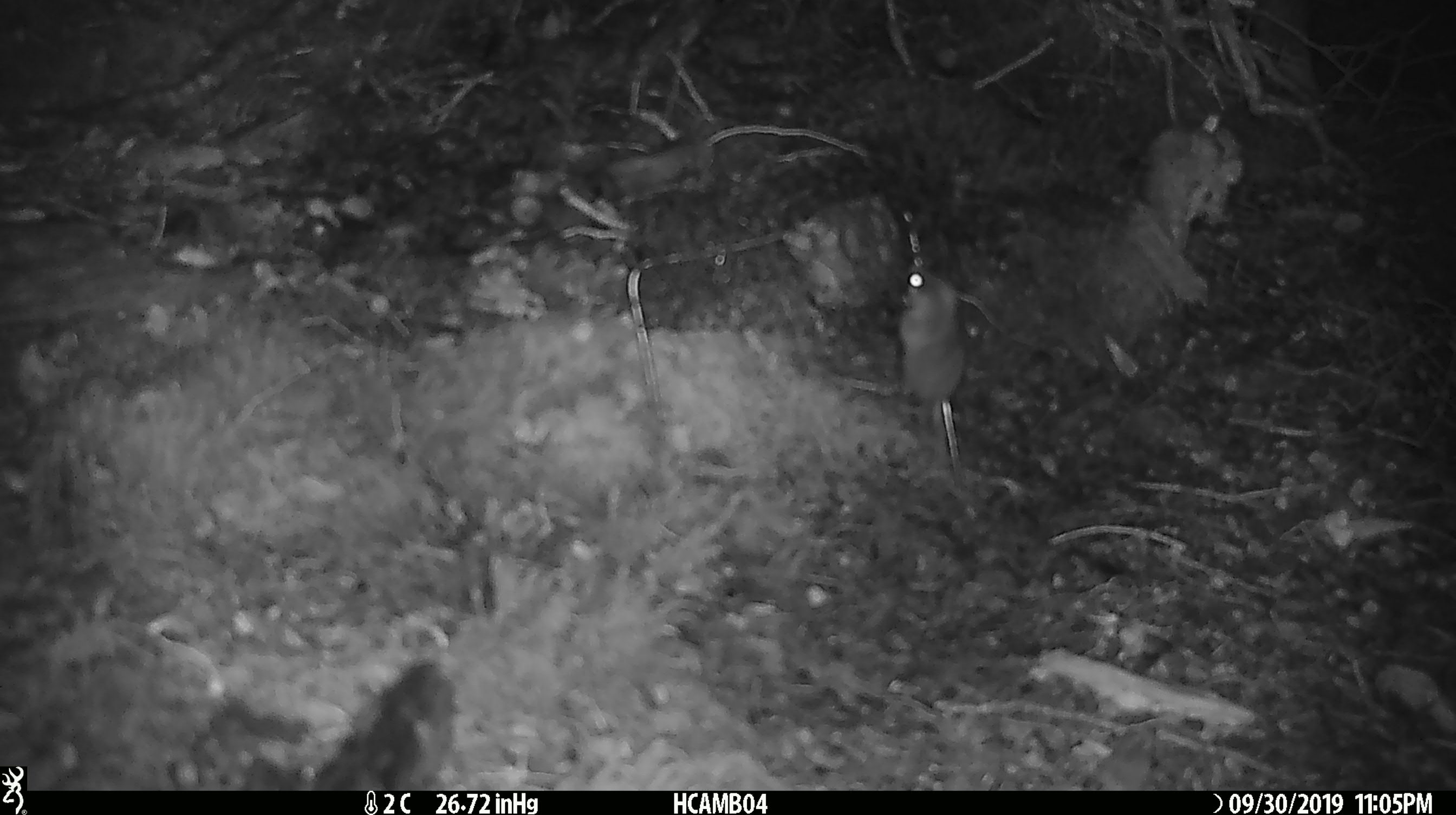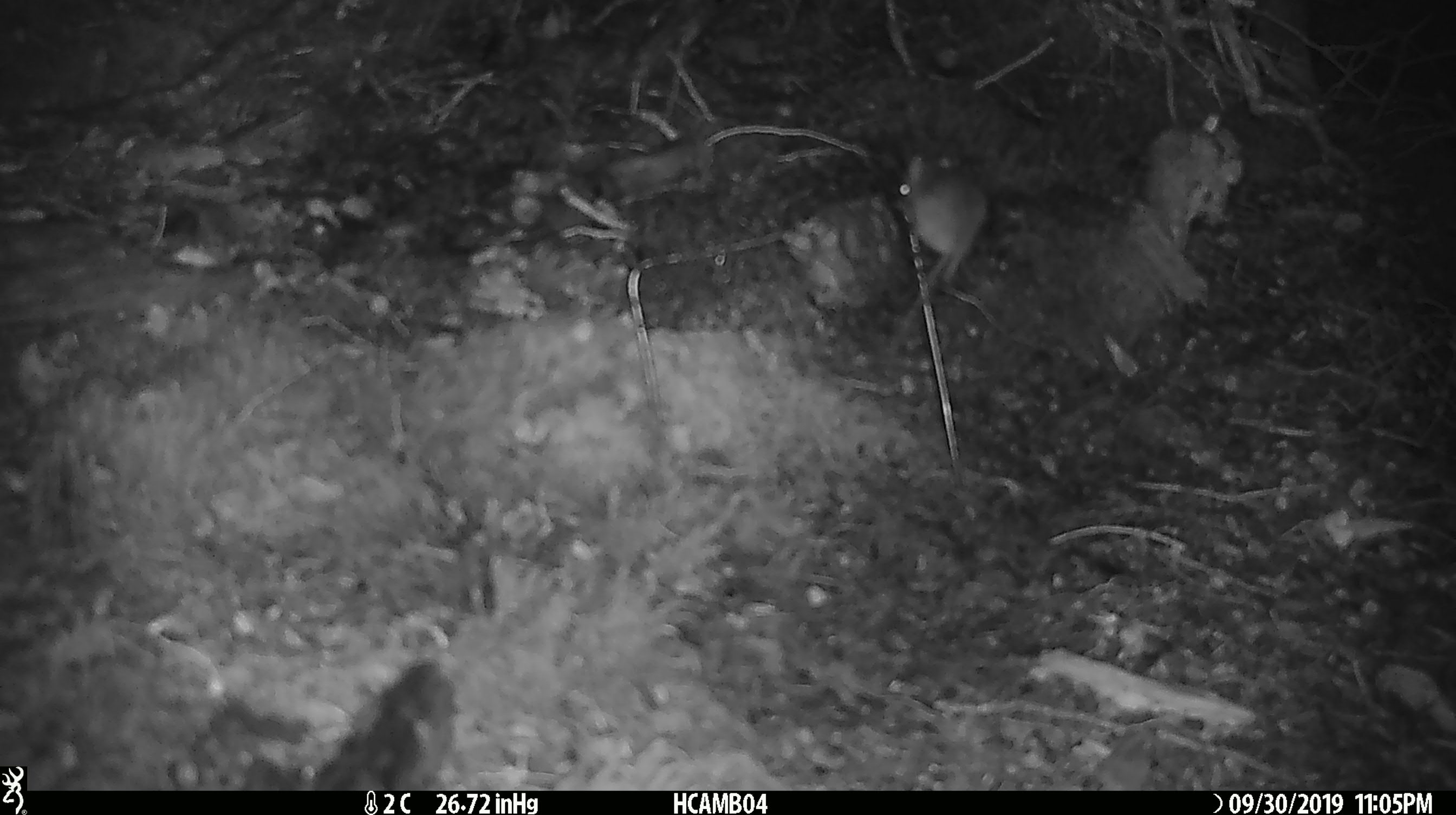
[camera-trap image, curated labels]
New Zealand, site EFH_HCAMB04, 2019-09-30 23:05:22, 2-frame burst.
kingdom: Animalia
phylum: Chordata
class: Mammalia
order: Rodentia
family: Muridae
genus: Mus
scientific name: Mus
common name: mouse